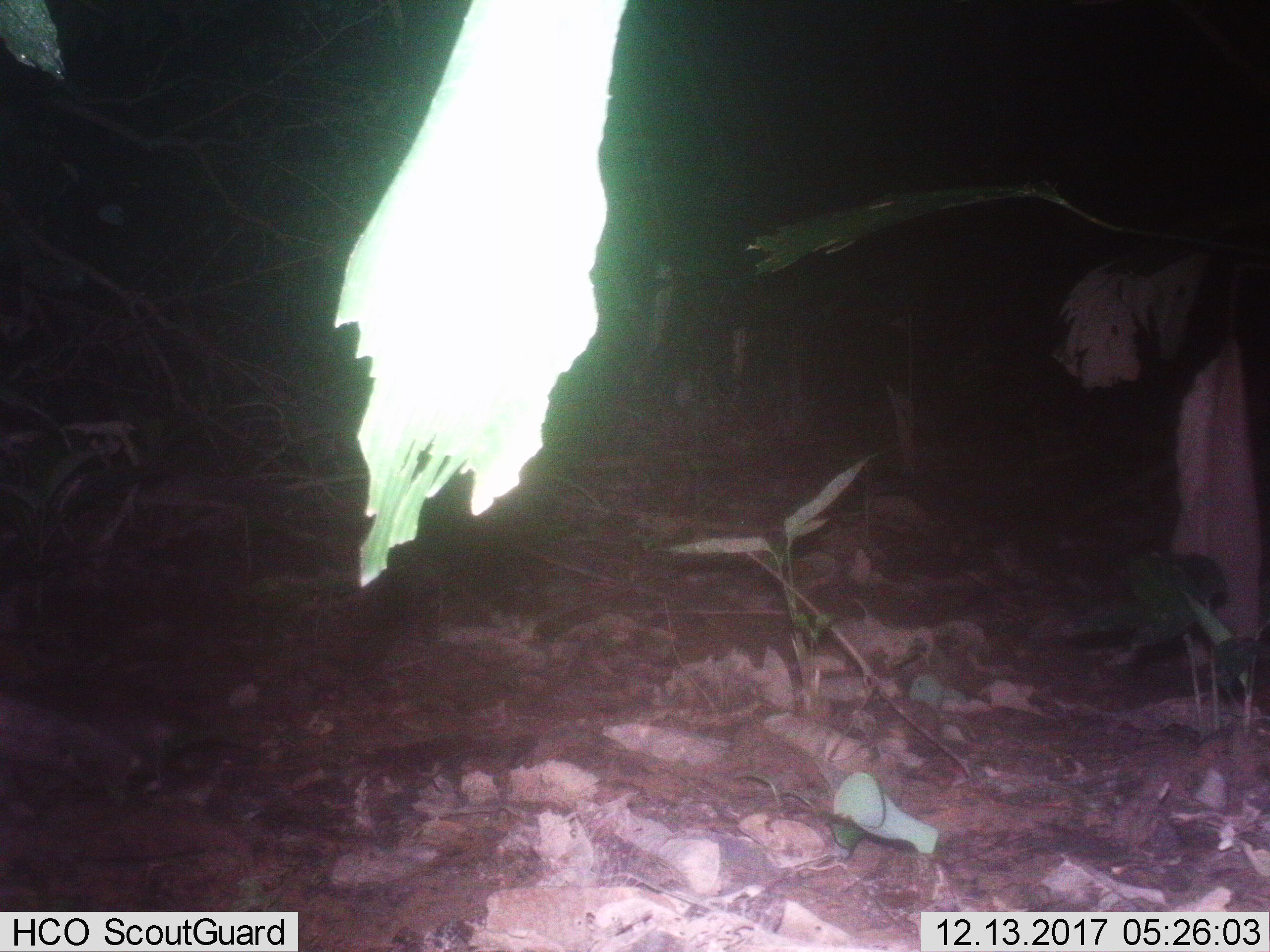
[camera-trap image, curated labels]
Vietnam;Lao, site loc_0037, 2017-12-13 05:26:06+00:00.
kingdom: Animalia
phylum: Chordata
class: Mammalia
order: Carnivora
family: Viverridae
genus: Viverra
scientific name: Viverra zibetha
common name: large indian civet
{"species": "large indian civet (Viverra zibetha)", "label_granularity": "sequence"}